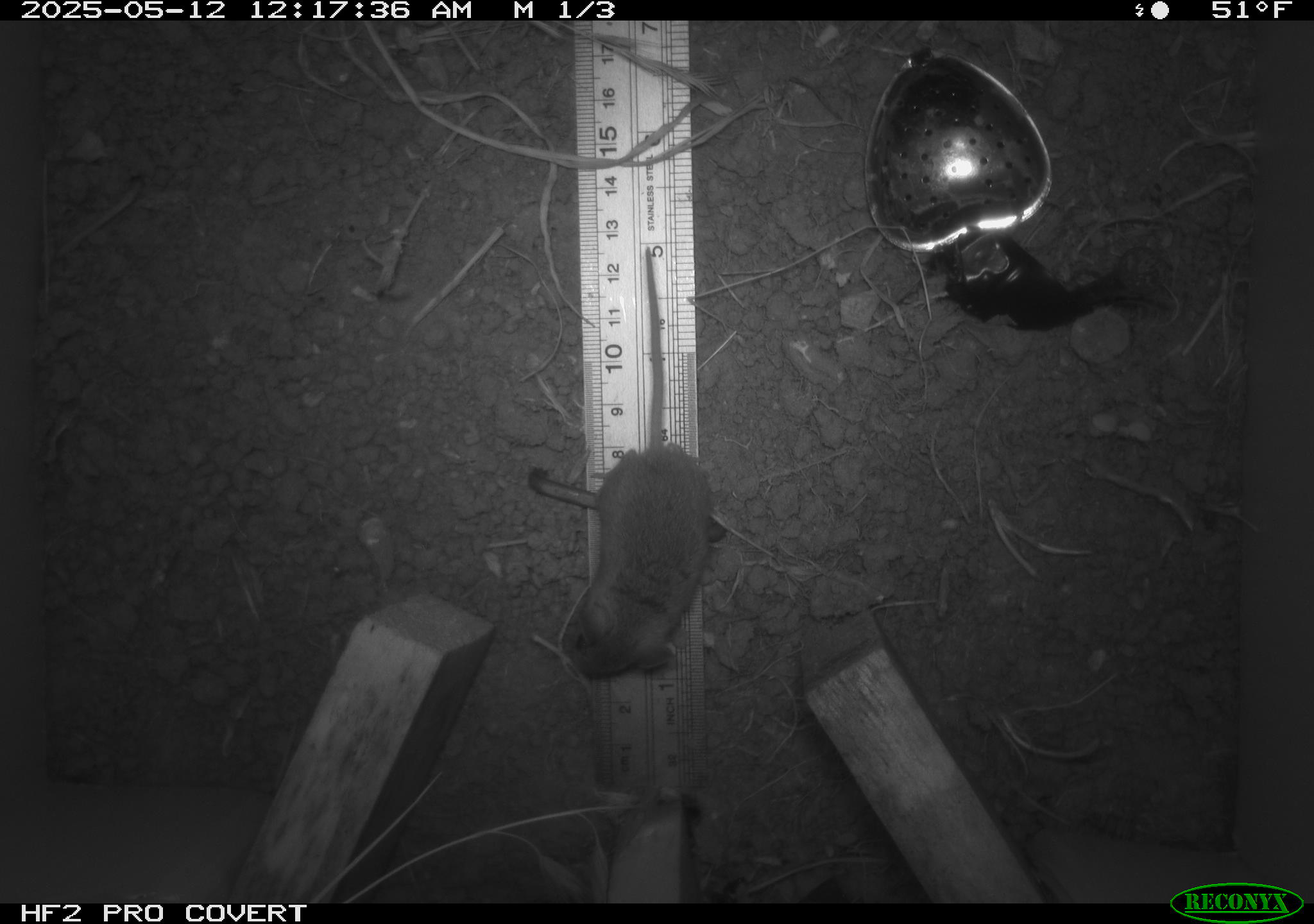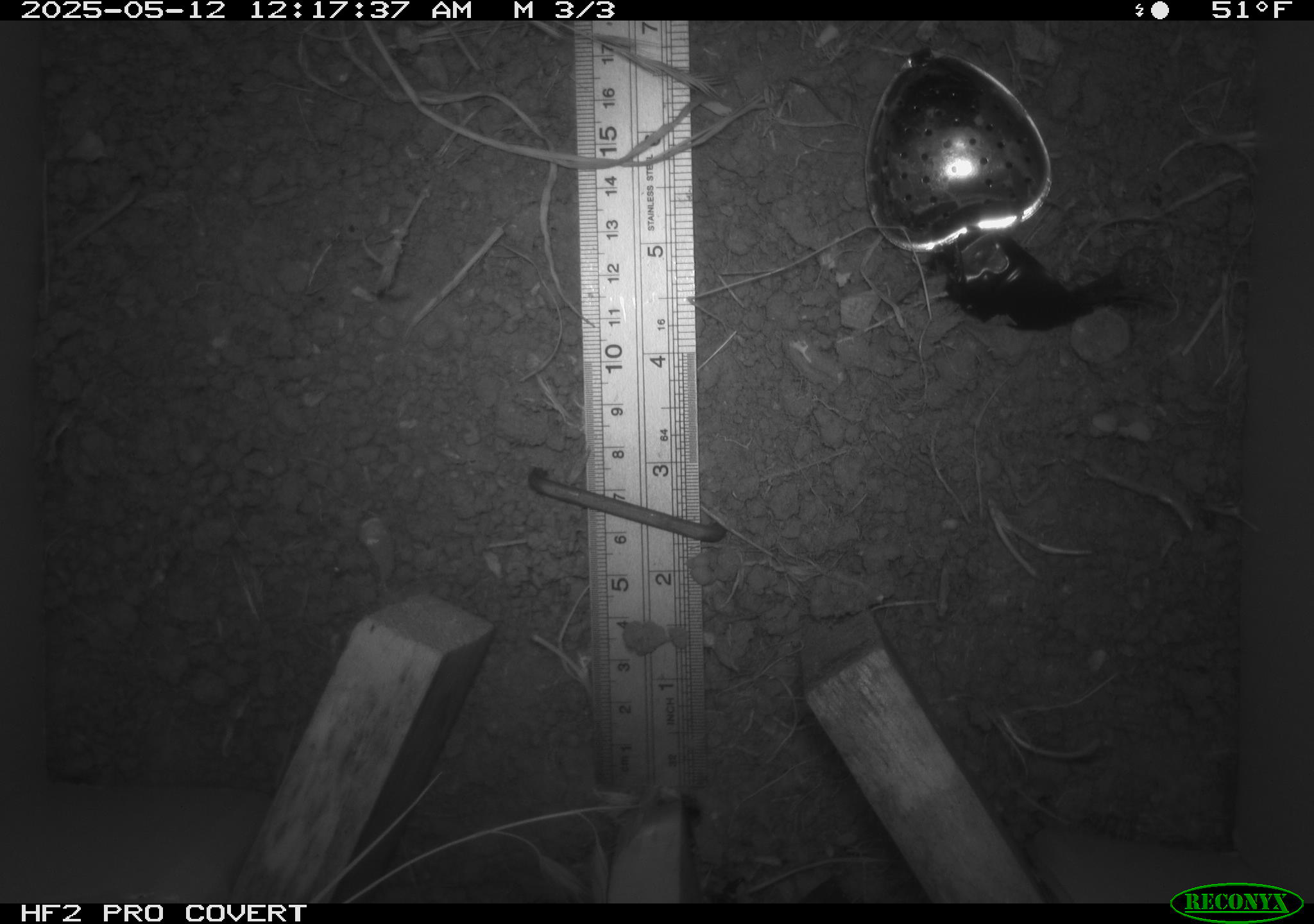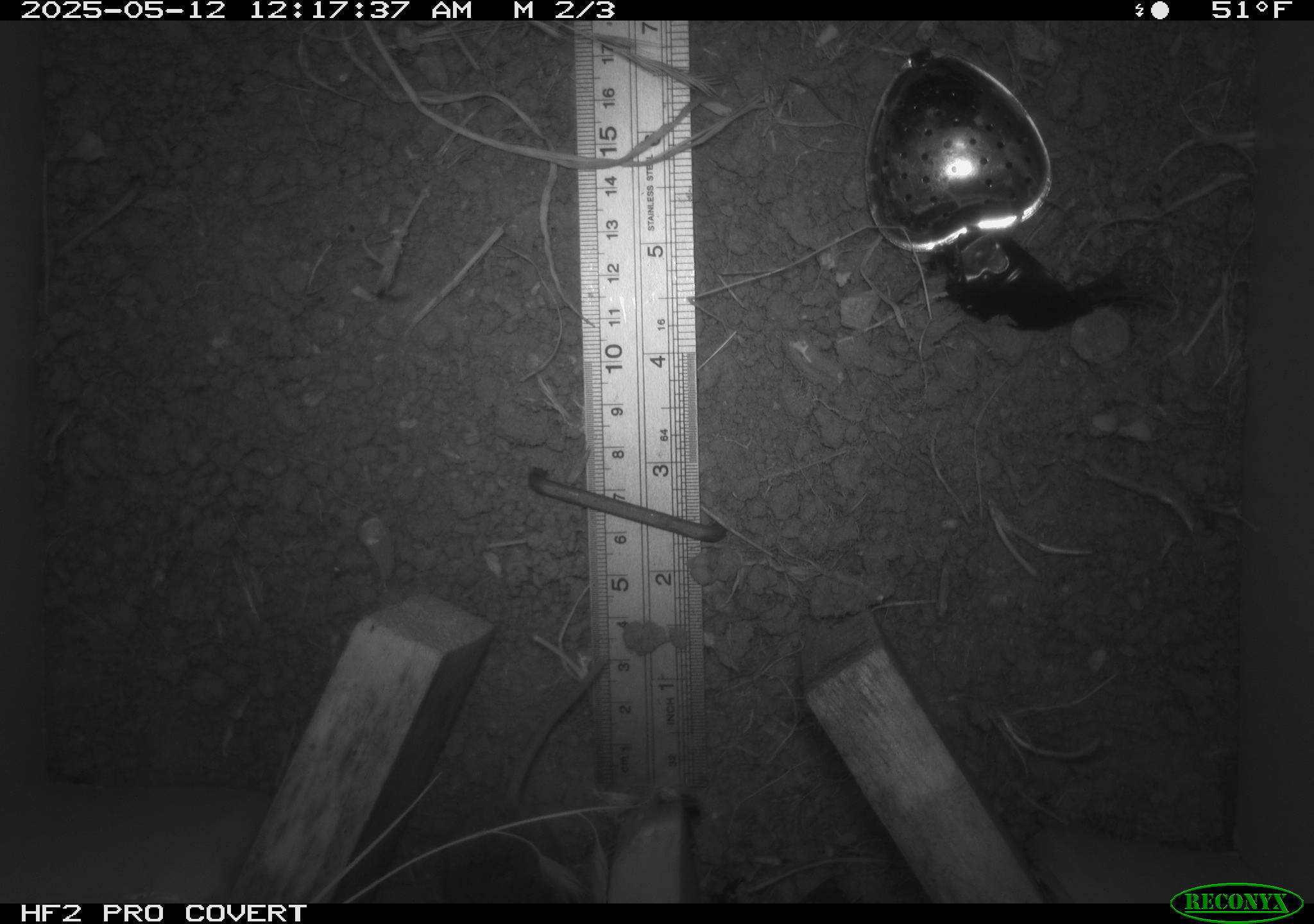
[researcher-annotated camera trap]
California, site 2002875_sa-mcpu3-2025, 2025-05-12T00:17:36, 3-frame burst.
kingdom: Animalia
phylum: Chordata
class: Mammalia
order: Rodentia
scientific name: Rodentia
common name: mouse species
Mouse species (Rodentia).